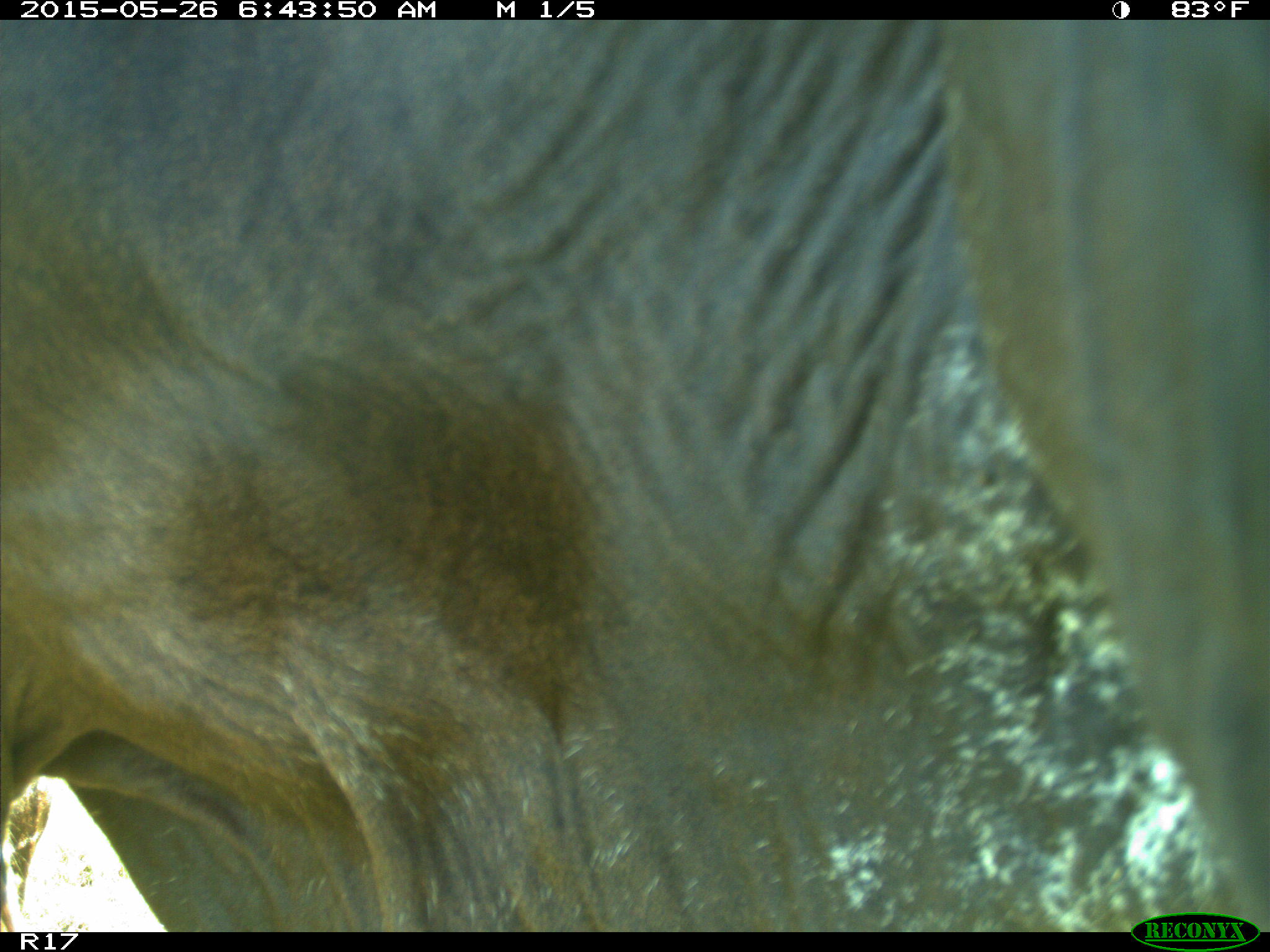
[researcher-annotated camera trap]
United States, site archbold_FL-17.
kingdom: Animalia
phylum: Chordata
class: Mammalia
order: Artiodactyla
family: Bovidae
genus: Bos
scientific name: Bos taurus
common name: domestic cow